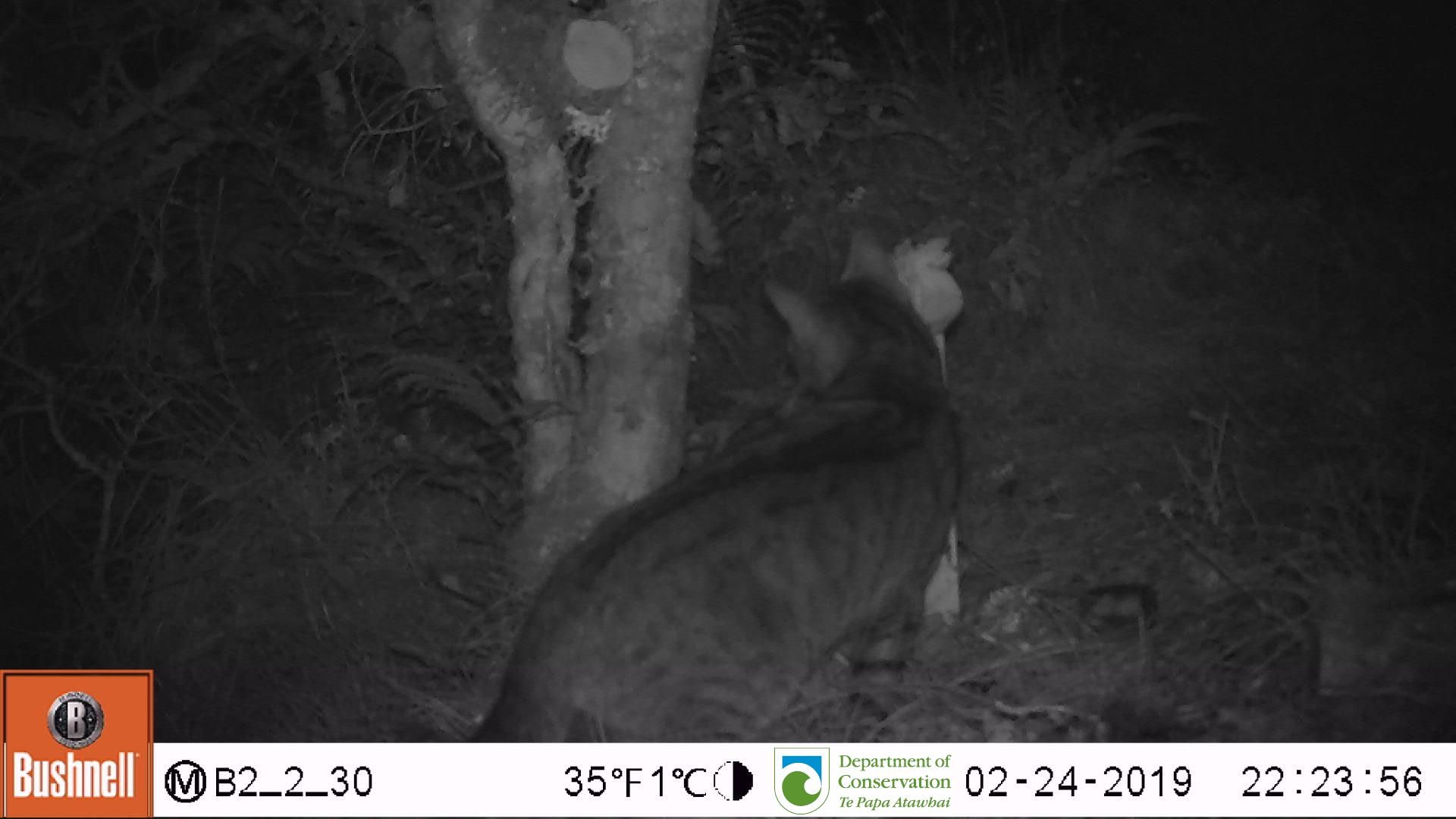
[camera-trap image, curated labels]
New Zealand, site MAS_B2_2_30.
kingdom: Animalia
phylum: Chordata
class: Mammalia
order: Carnivora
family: Felidae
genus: Felis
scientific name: Felis catus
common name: domestic cat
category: cat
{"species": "cat (domestic cat) (Felis catus)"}